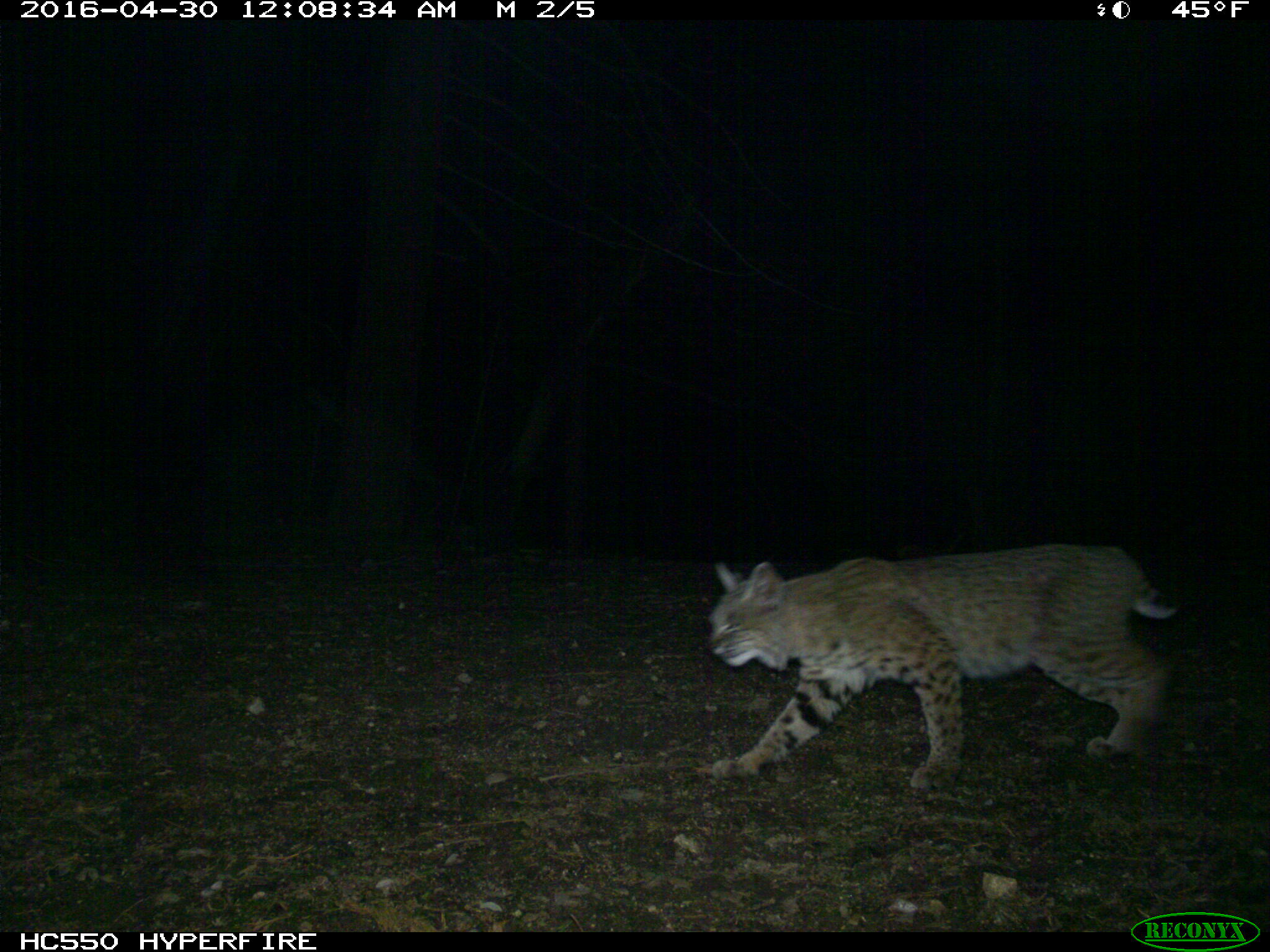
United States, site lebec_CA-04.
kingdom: Animalia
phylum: Chordata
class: Mammalia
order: Carnivora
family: Felidae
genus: Lynx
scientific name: Lynx rufus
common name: bobcat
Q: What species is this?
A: Lynx rufus (bobcat).